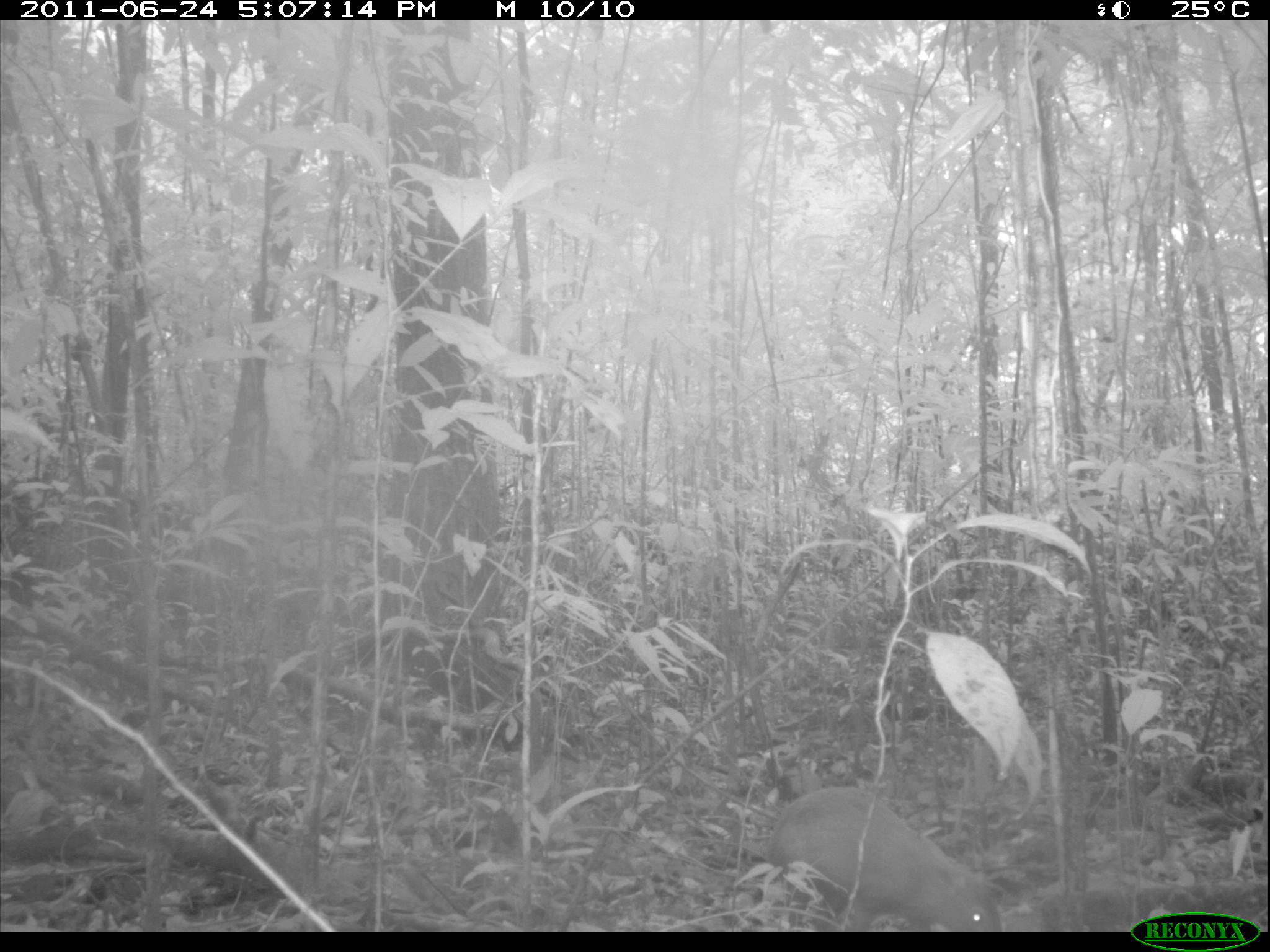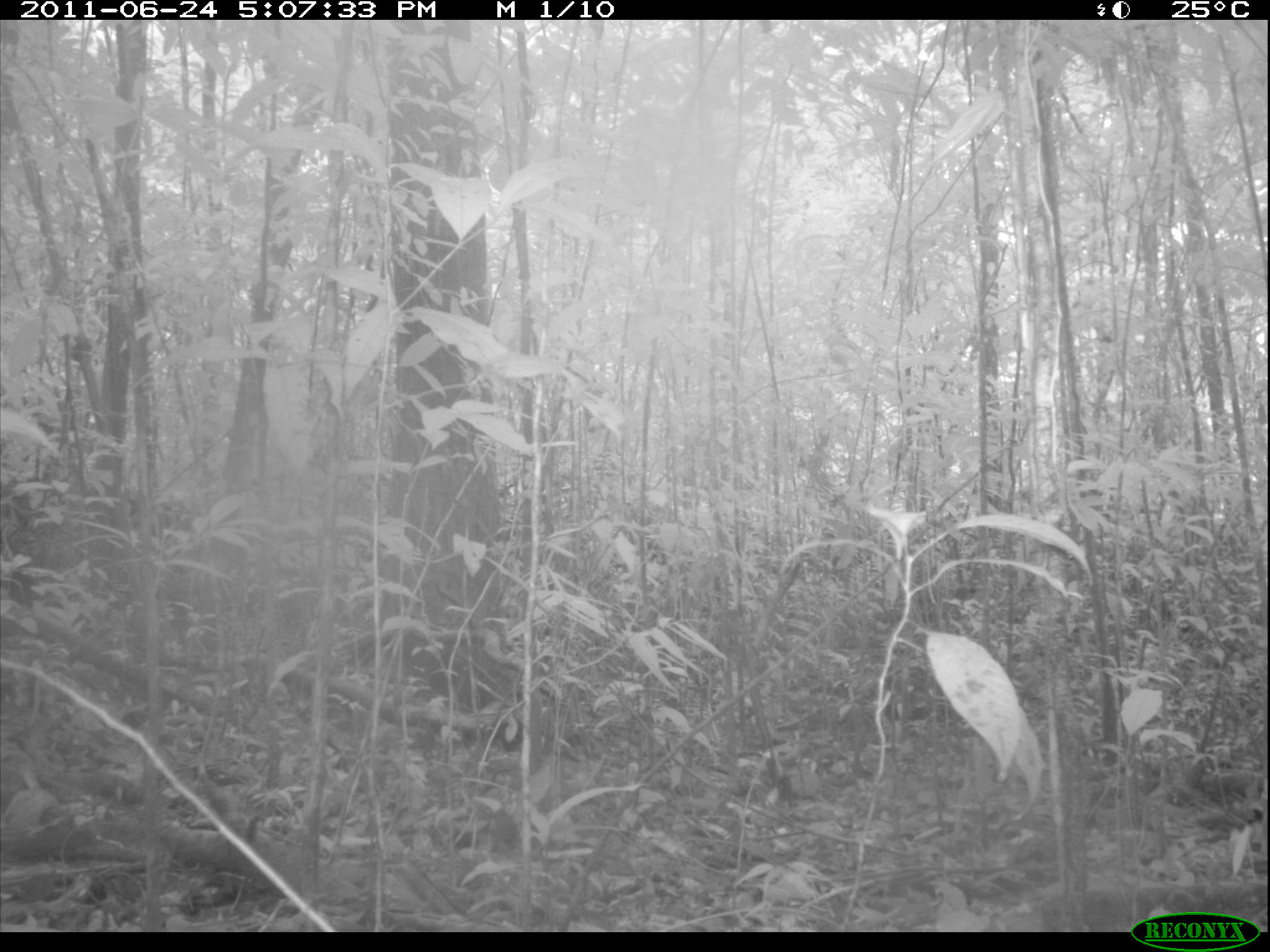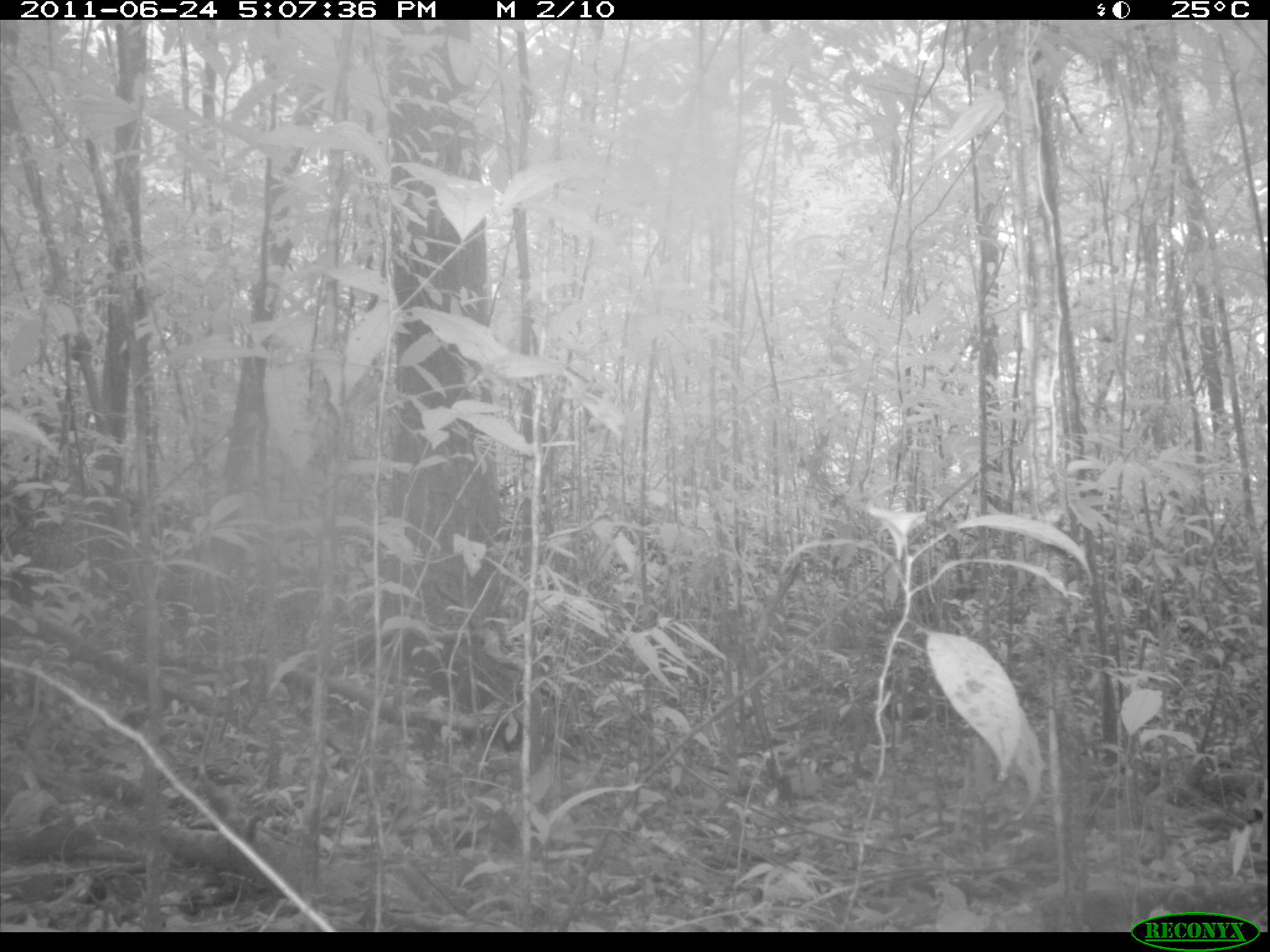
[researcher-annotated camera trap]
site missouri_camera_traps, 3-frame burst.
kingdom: Animalia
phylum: Chordata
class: Mammalia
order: Rodentia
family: Dasyproctidae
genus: Dasyprocta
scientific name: Dasyprocta coibae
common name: coiban agouti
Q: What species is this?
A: Coiban agouti (Dasyprocta coibae).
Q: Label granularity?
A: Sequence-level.